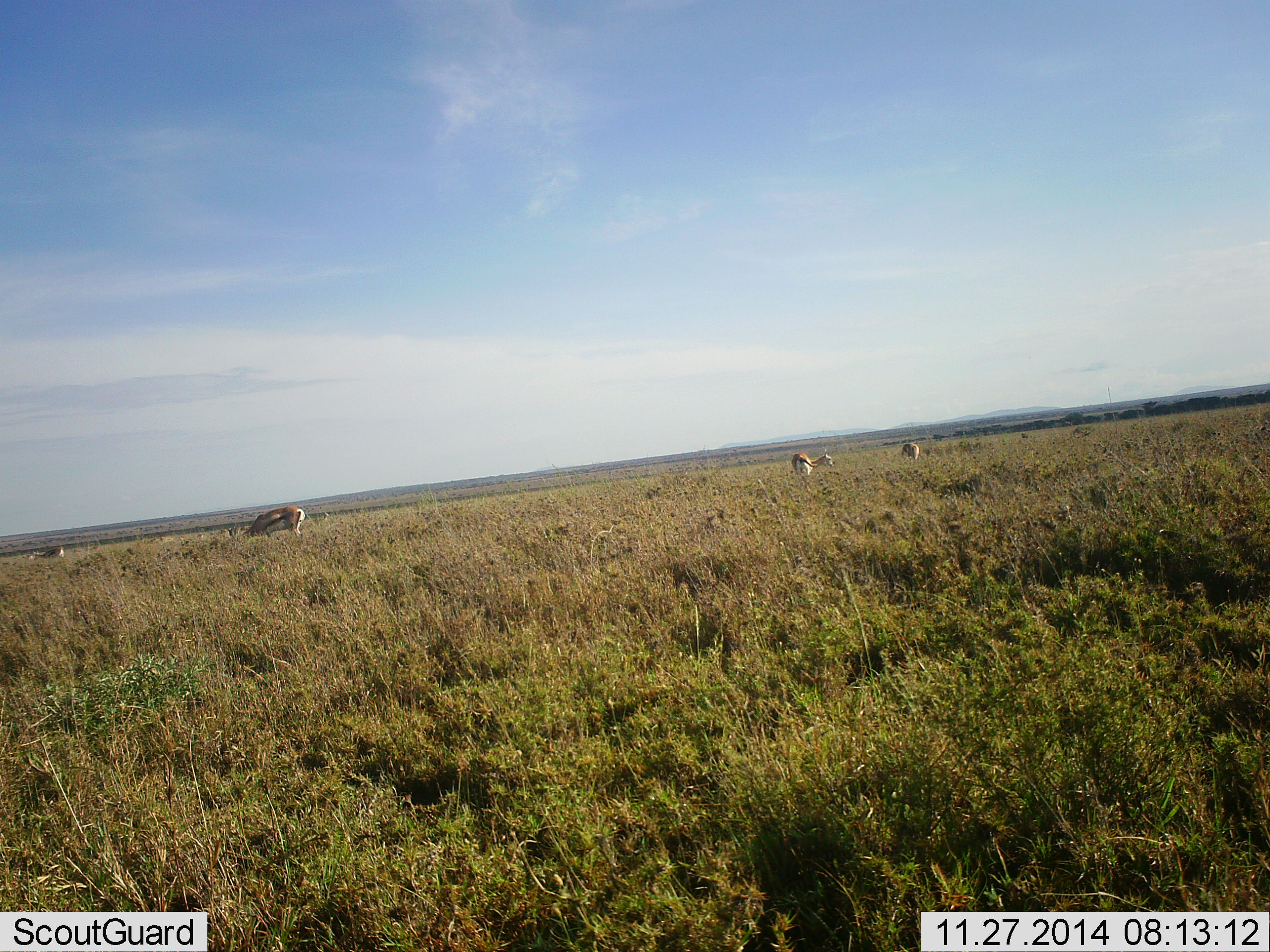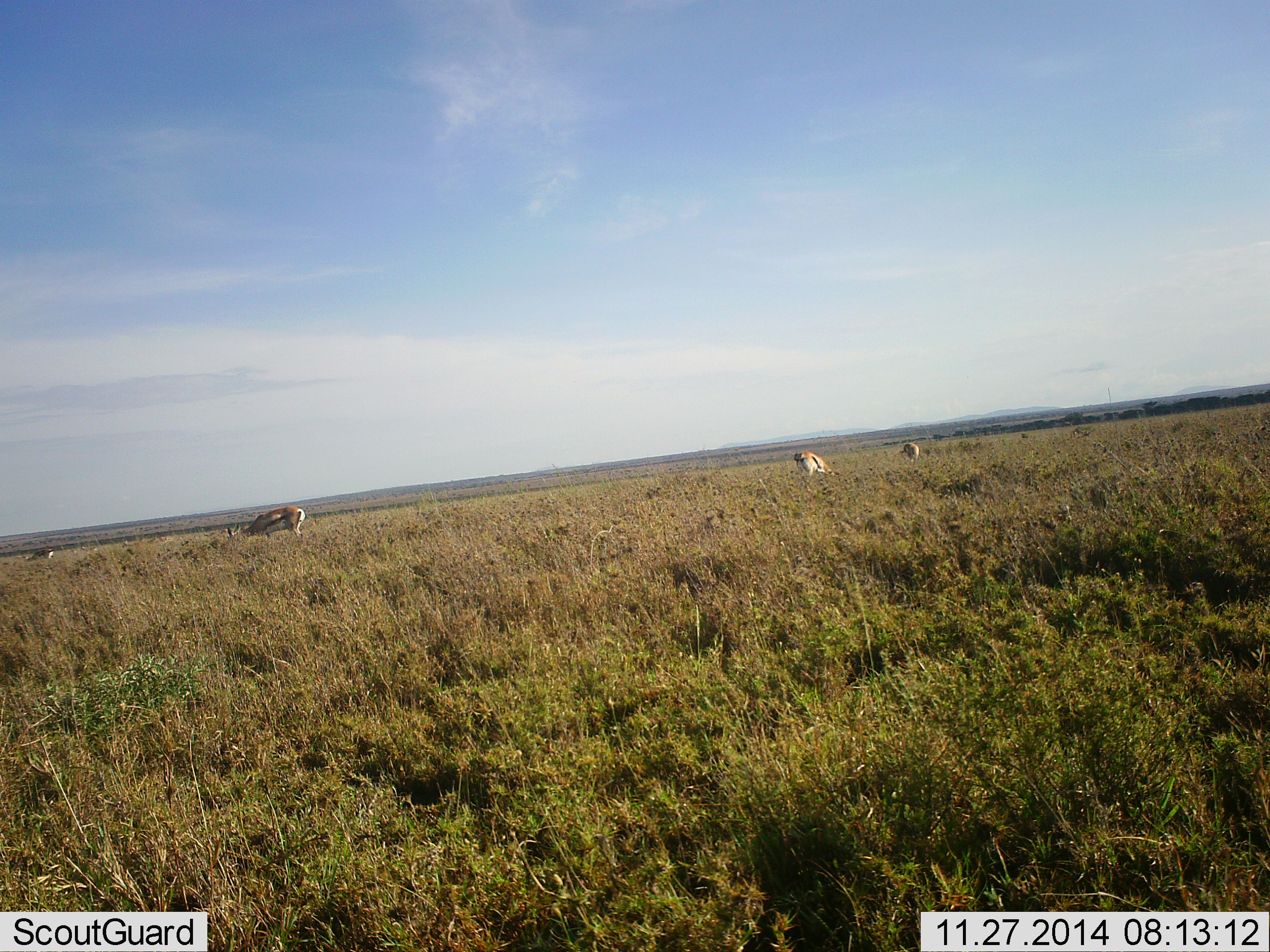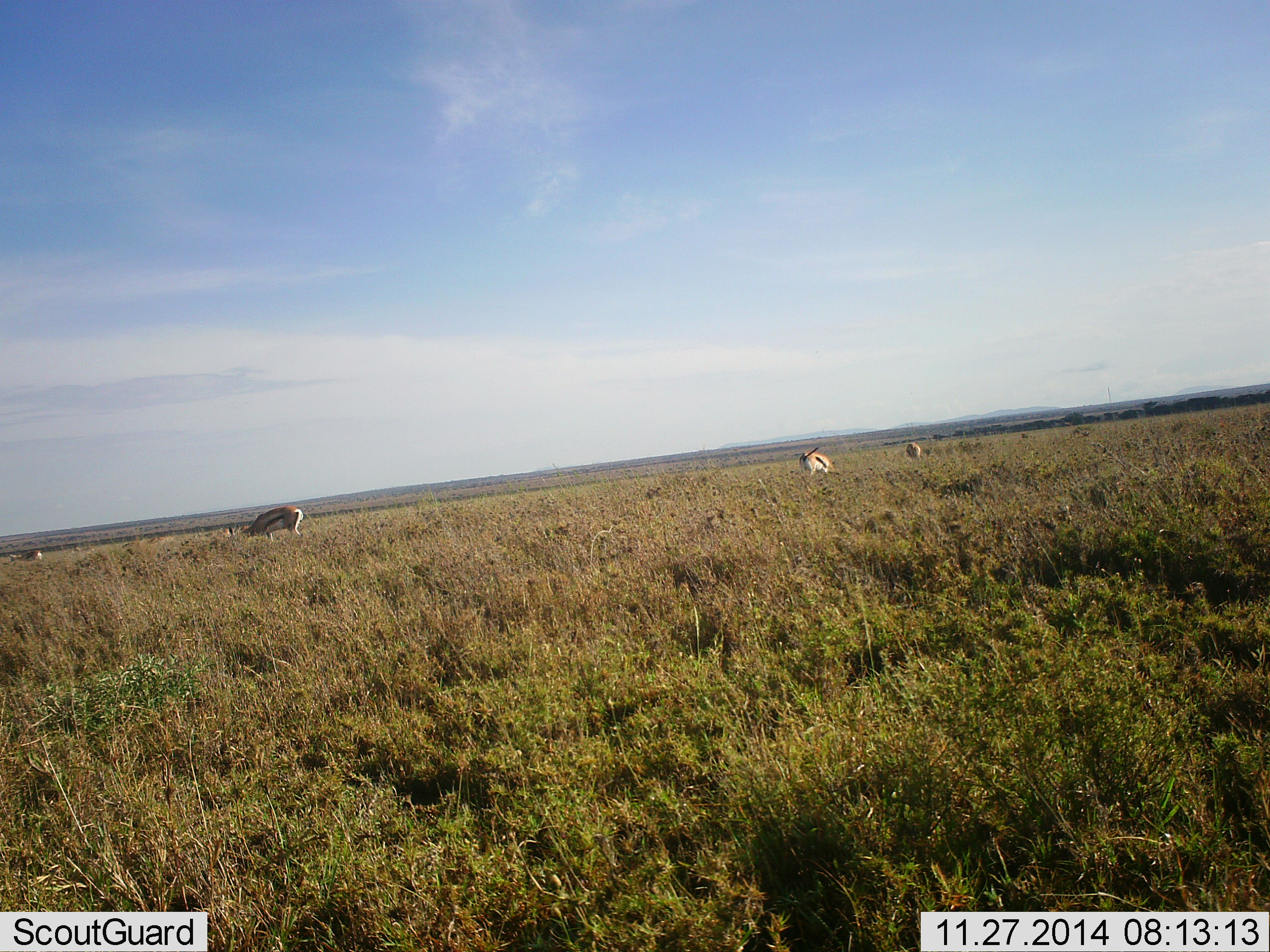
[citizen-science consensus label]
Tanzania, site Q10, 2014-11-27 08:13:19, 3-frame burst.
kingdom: Animalia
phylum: Chordata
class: Mammalia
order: Artiodactyla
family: Bovidae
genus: Eudorcas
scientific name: Eudorcas thomsonii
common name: thomson's gazelle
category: gazellethomsons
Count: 4.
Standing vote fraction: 0%.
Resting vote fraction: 0%.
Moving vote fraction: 10%.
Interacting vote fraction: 0%.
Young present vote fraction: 0%.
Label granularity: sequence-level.